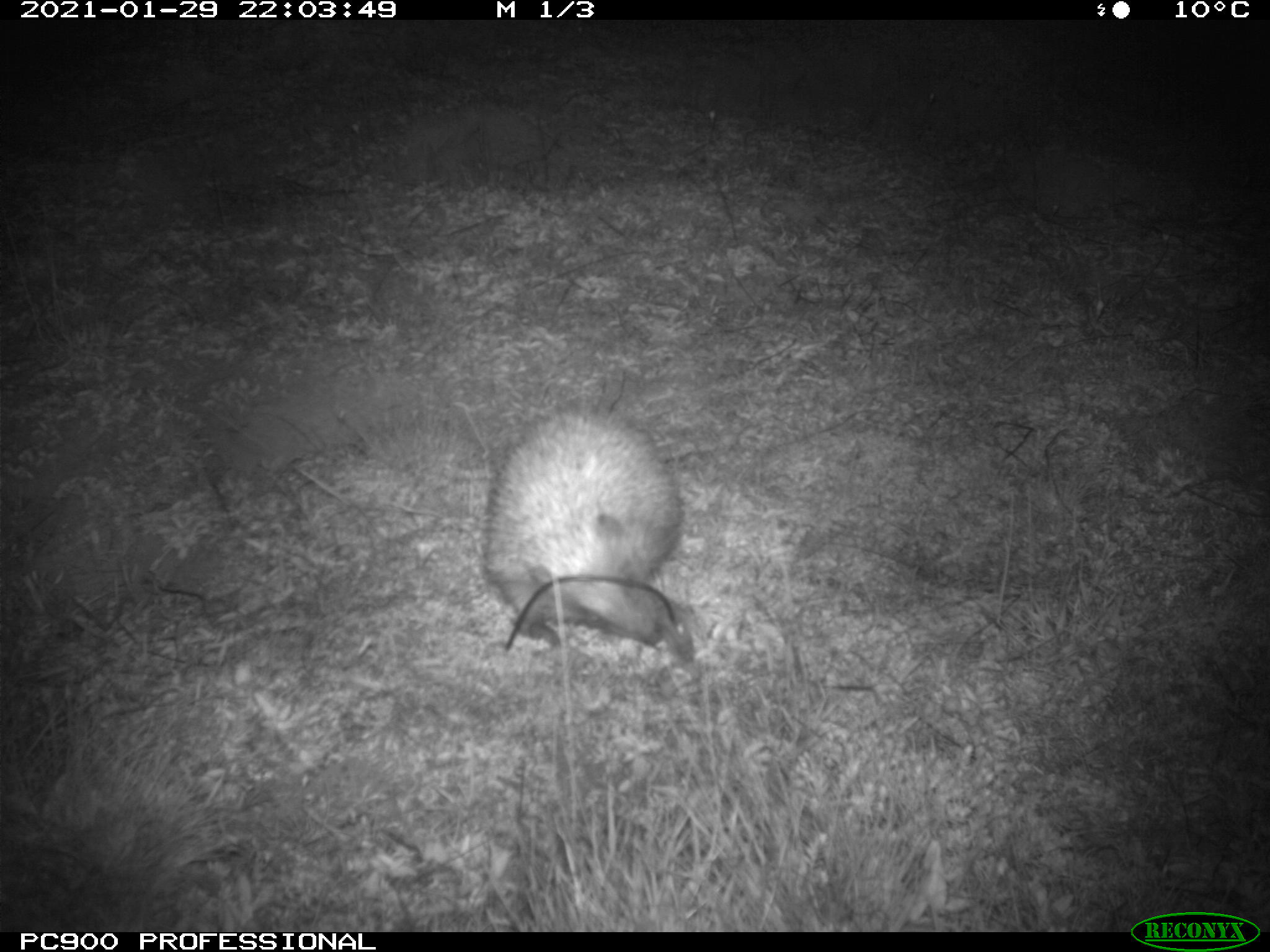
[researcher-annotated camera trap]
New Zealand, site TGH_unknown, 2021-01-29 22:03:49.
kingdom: Animalia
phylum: Chordata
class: Mammalia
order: Eulipotyphla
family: Erinaceidae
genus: Erinaceus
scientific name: Erinaceus europaeus europaeus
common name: european hedgehog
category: hedgehog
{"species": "hedgehog (european hedgehog) (Erinaceus europaeus europaeus)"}